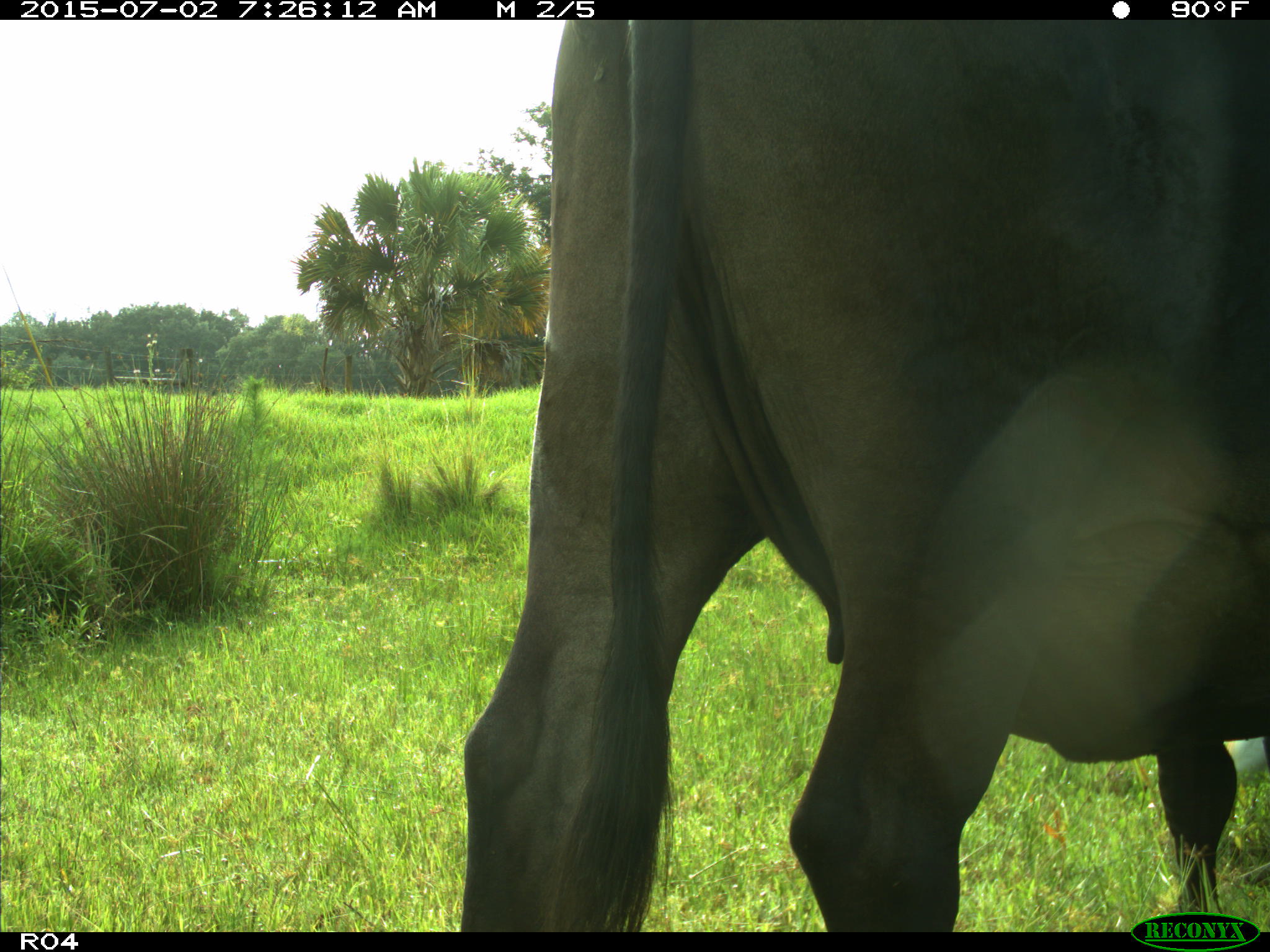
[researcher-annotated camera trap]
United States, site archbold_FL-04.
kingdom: Animalia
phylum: Chordata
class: Mammalia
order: Artiodactyla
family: Bovidae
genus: Bos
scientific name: Bos taurus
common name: domestic cow